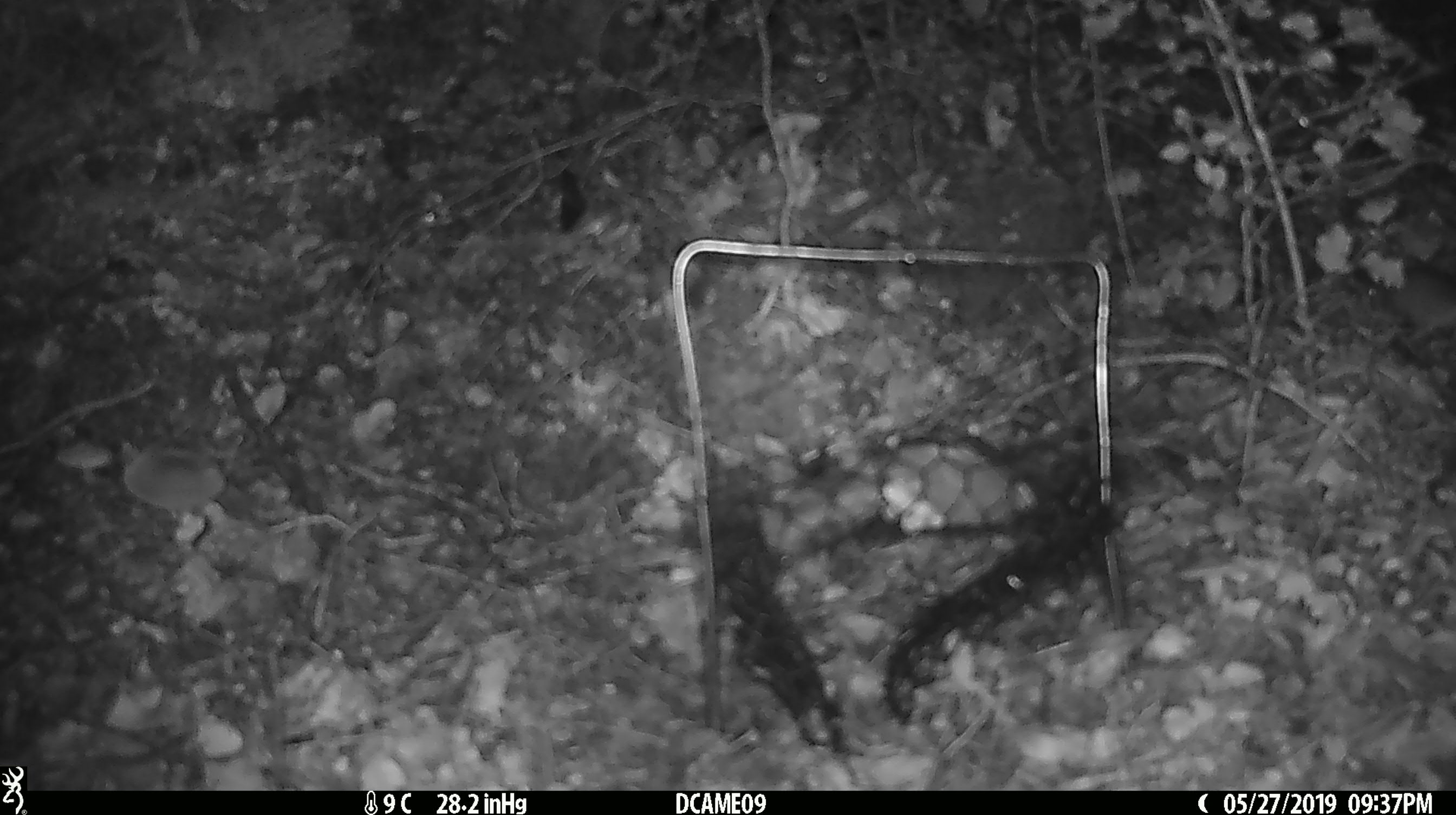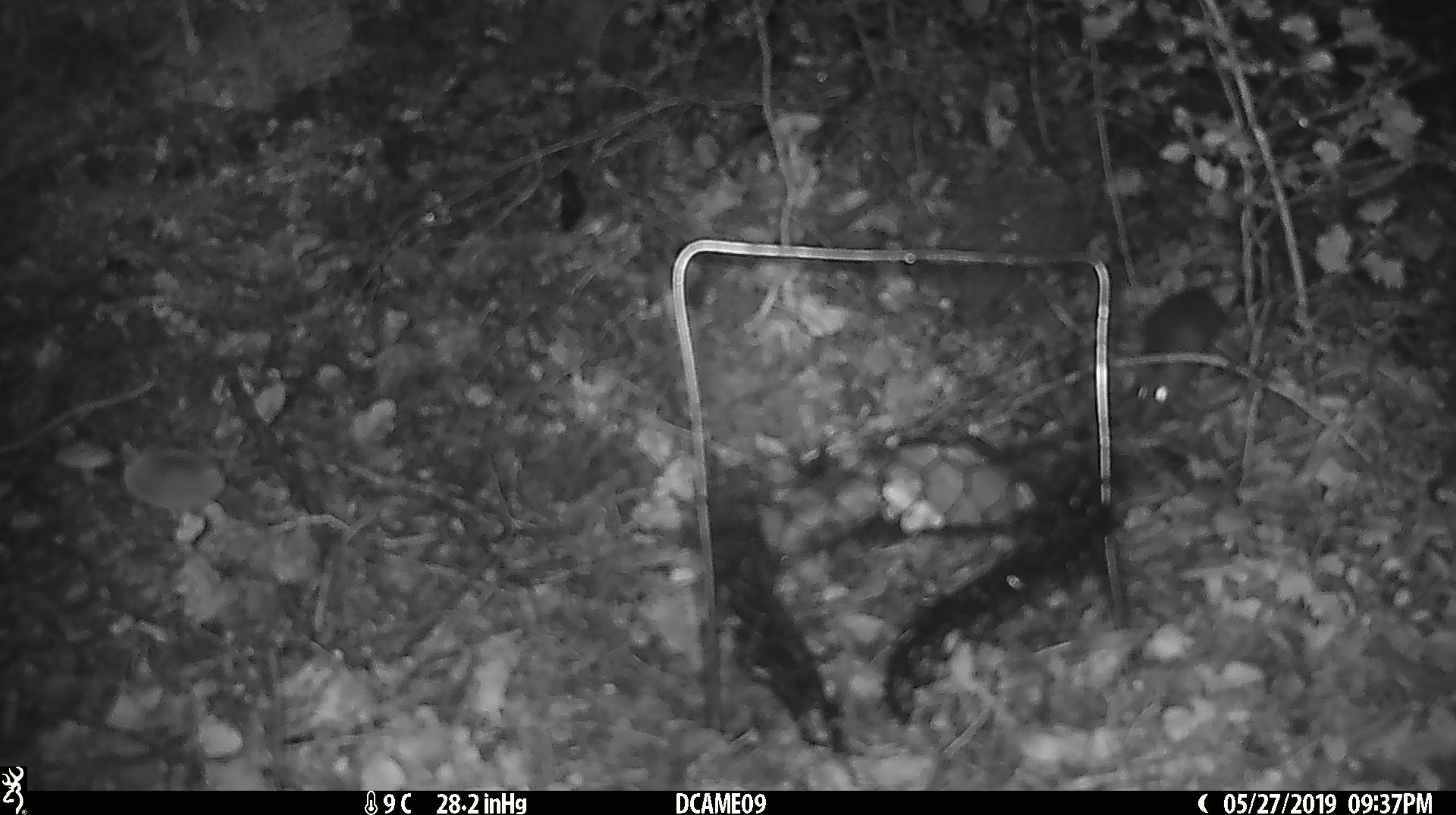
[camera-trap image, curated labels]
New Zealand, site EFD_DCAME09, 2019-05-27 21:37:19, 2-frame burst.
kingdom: Animalia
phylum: Chordata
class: Mammalia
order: Rodentia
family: Muridae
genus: Mus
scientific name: Mus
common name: mouse